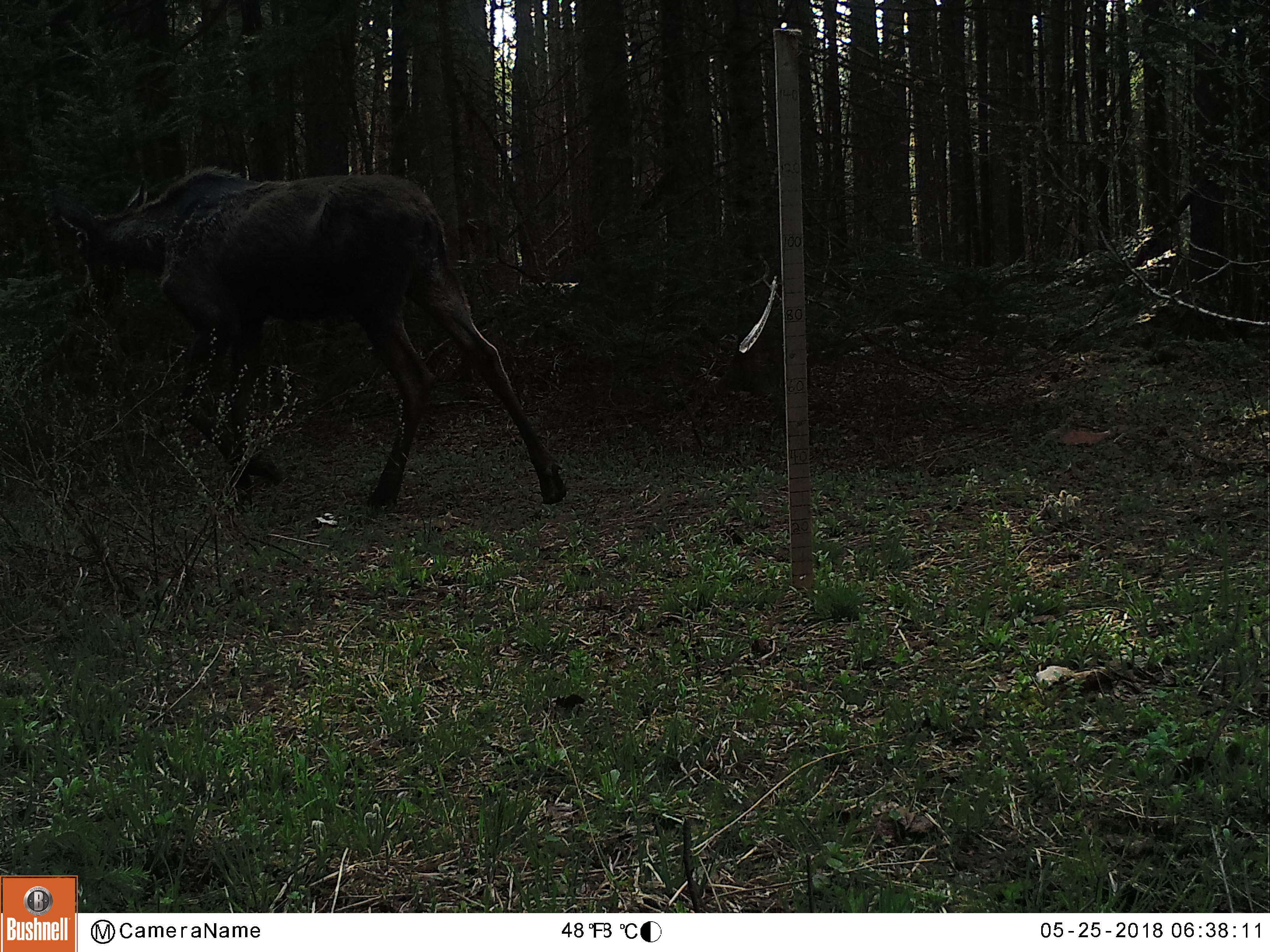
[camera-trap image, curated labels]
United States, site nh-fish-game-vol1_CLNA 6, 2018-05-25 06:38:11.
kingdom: Animalia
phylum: Chordata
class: Mammalia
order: Artiodactyla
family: Cervidae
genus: Alces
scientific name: Alces alces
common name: moose